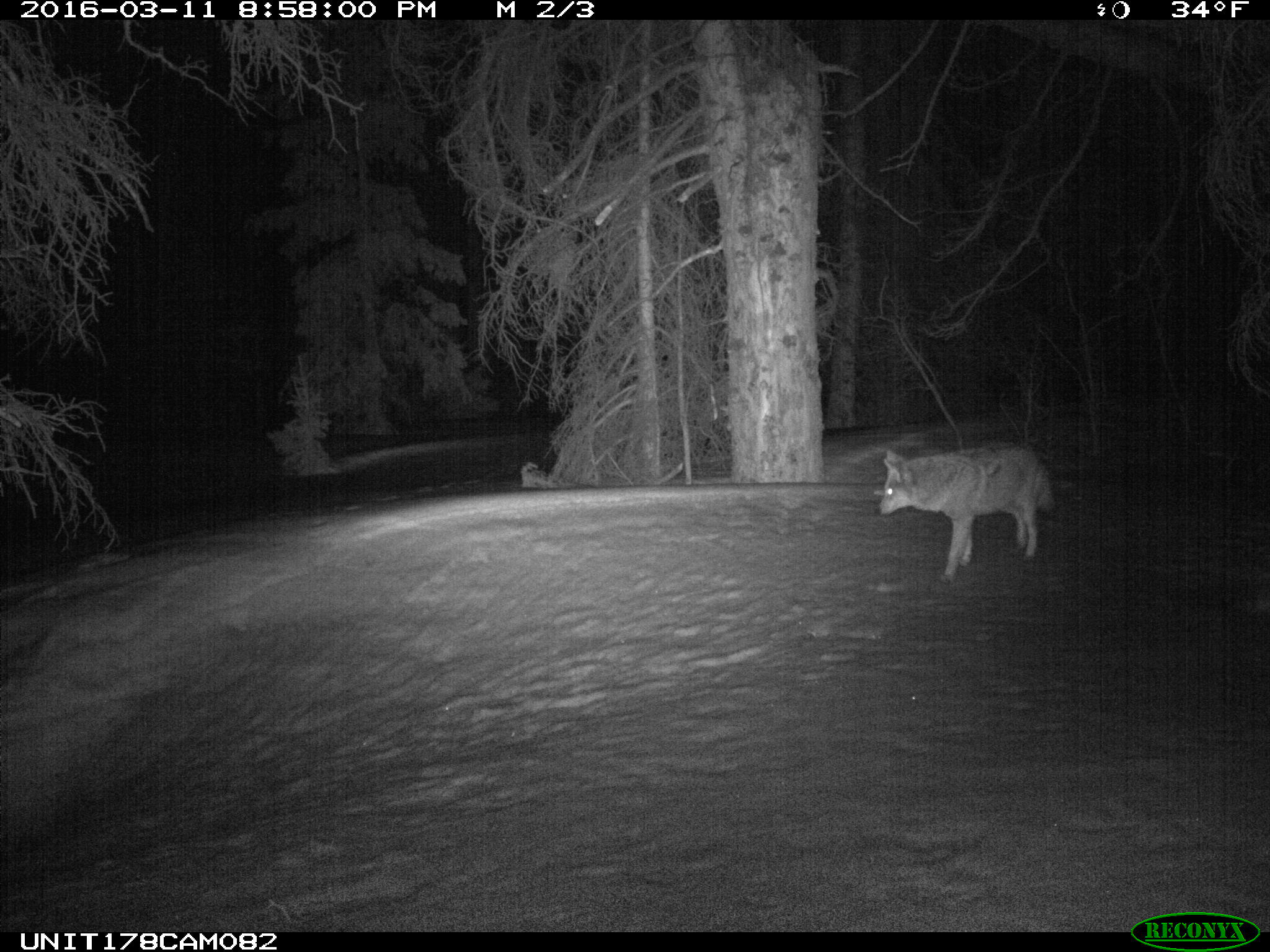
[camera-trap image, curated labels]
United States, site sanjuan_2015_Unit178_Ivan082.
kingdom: Animalia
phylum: Chordata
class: Mammalia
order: Carnivora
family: Canidae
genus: Canis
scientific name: Canis latrans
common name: coyote